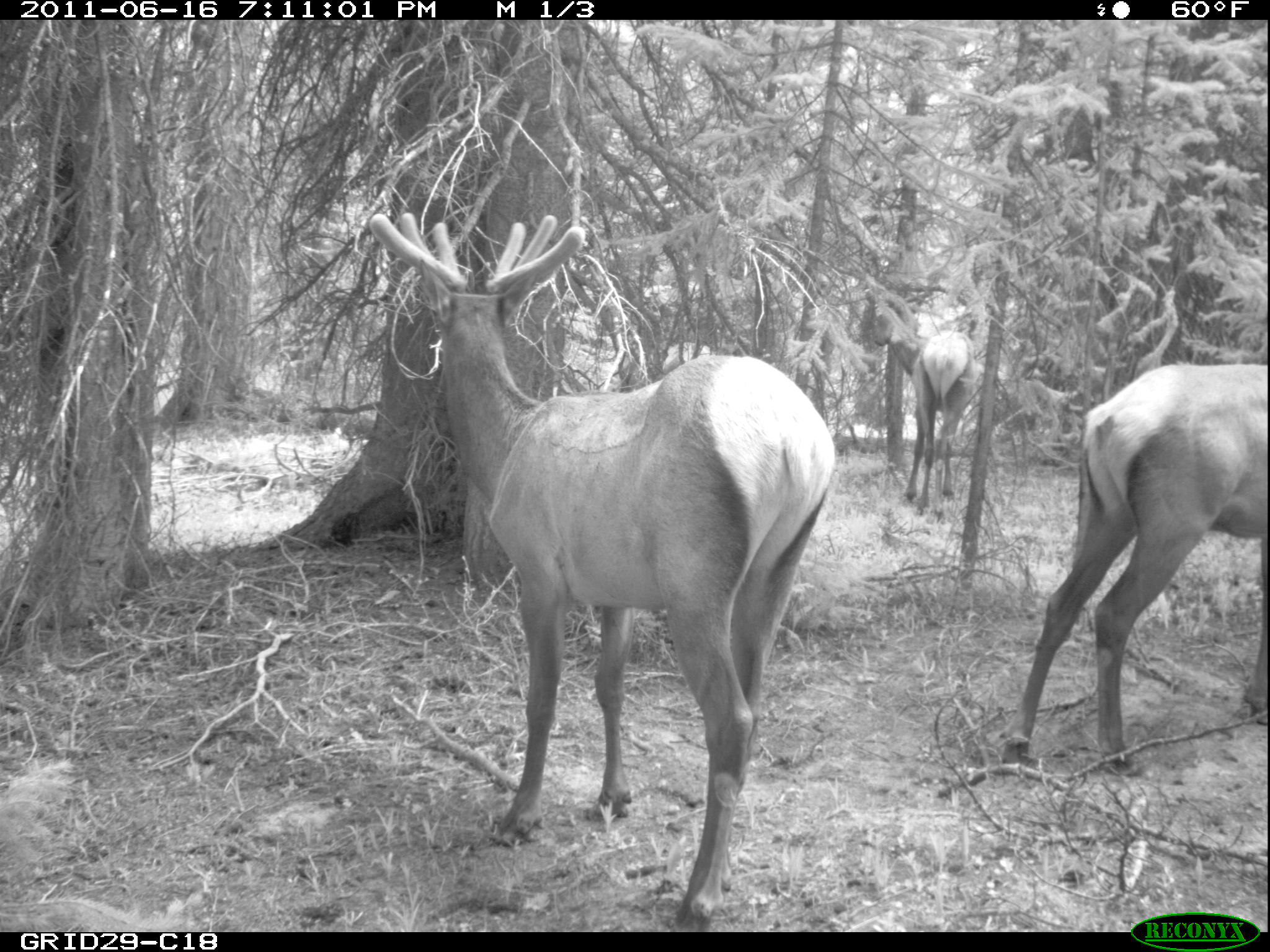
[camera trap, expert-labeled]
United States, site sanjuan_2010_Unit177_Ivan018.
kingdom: Animalia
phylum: Chordata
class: Mammalia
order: Artiodactyla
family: Cervidae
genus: Cervus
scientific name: Cervus elaphus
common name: red deer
Cervus elaphus (red deer).